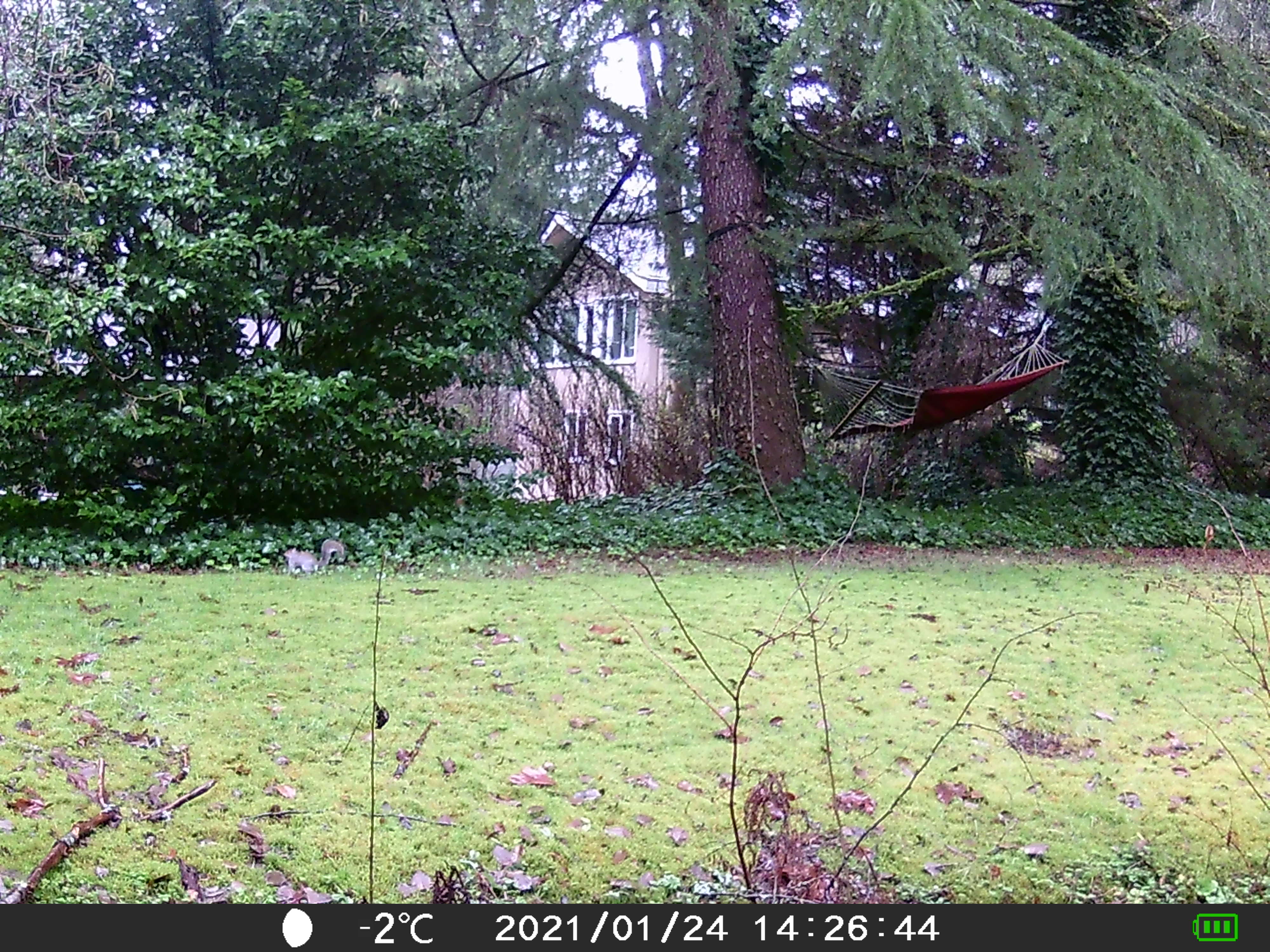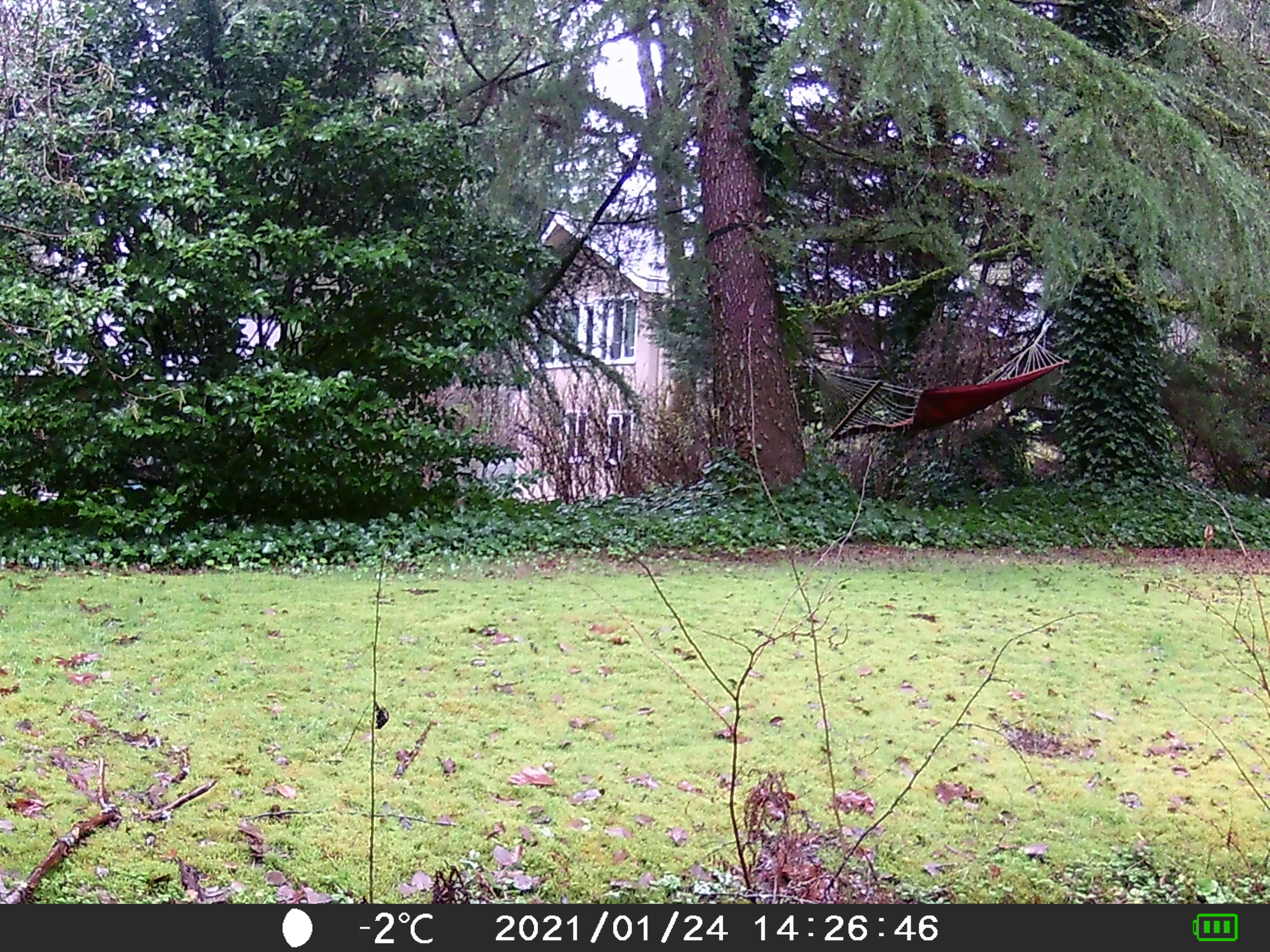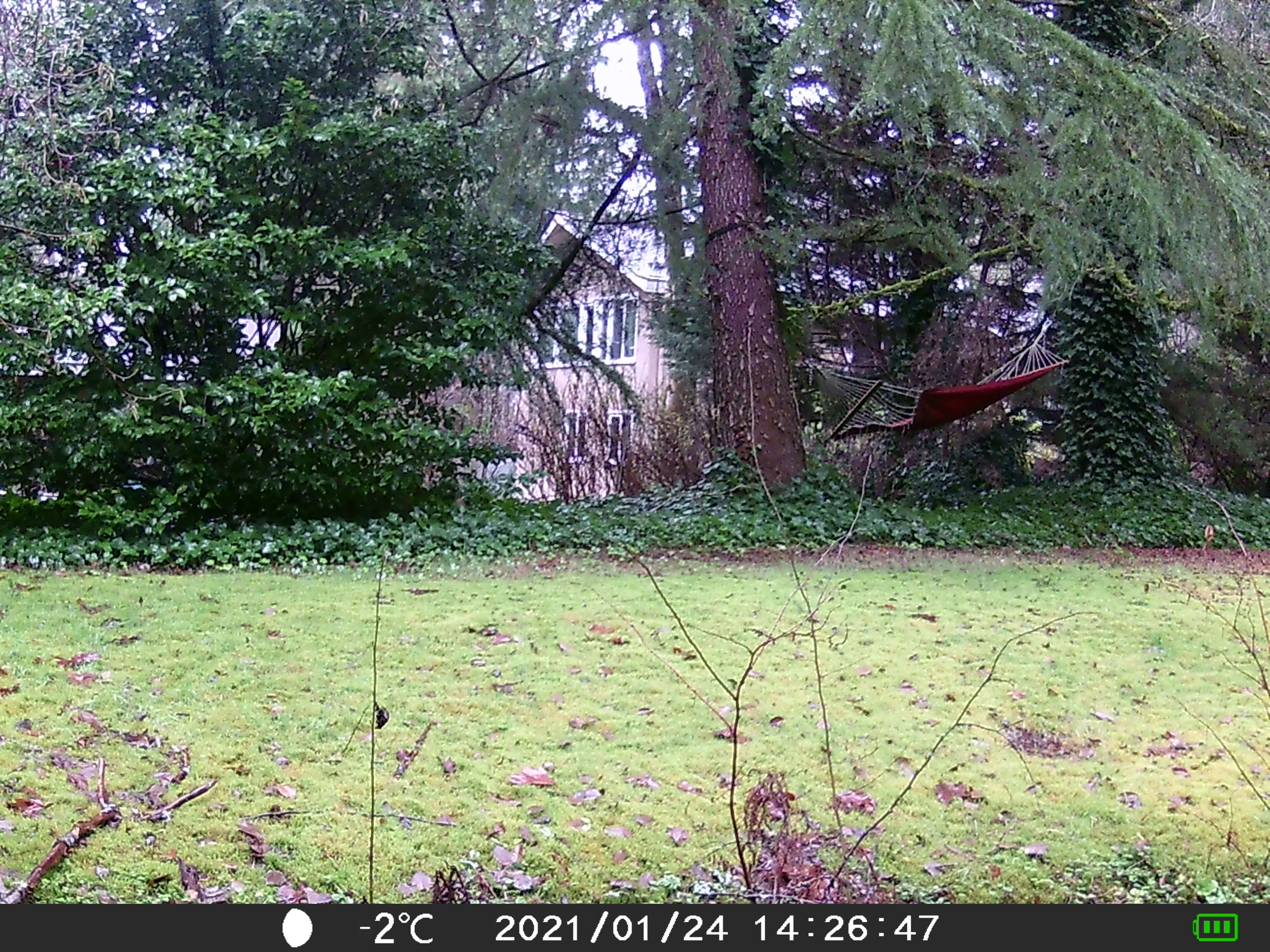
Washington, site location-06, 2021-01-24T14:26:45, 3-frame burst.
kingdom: Animalia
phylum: Chordata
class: Mammalia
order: Rodentia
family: Sciuridae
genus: Sciurus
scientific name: Sciurus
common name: squirrel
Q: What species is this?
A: Squirrel (Sciurus).